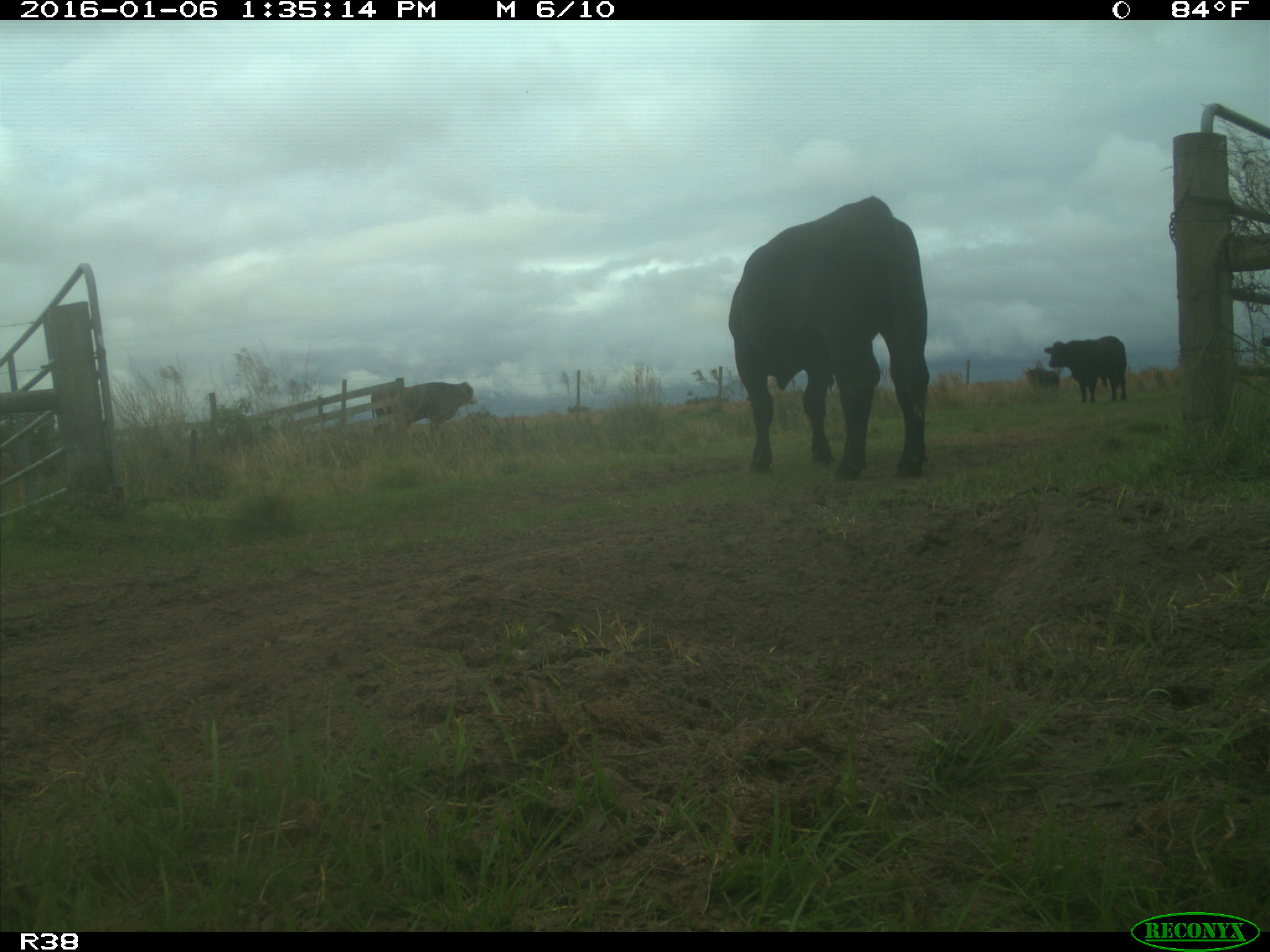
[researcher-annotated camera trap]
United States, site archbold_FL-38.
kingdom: Animalia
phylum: Chordata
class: Mammalia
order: Artiodactyla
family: Bovidae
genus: Bos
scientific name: Bos taurus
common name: domestic cow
Bos taurus (domestic cow).